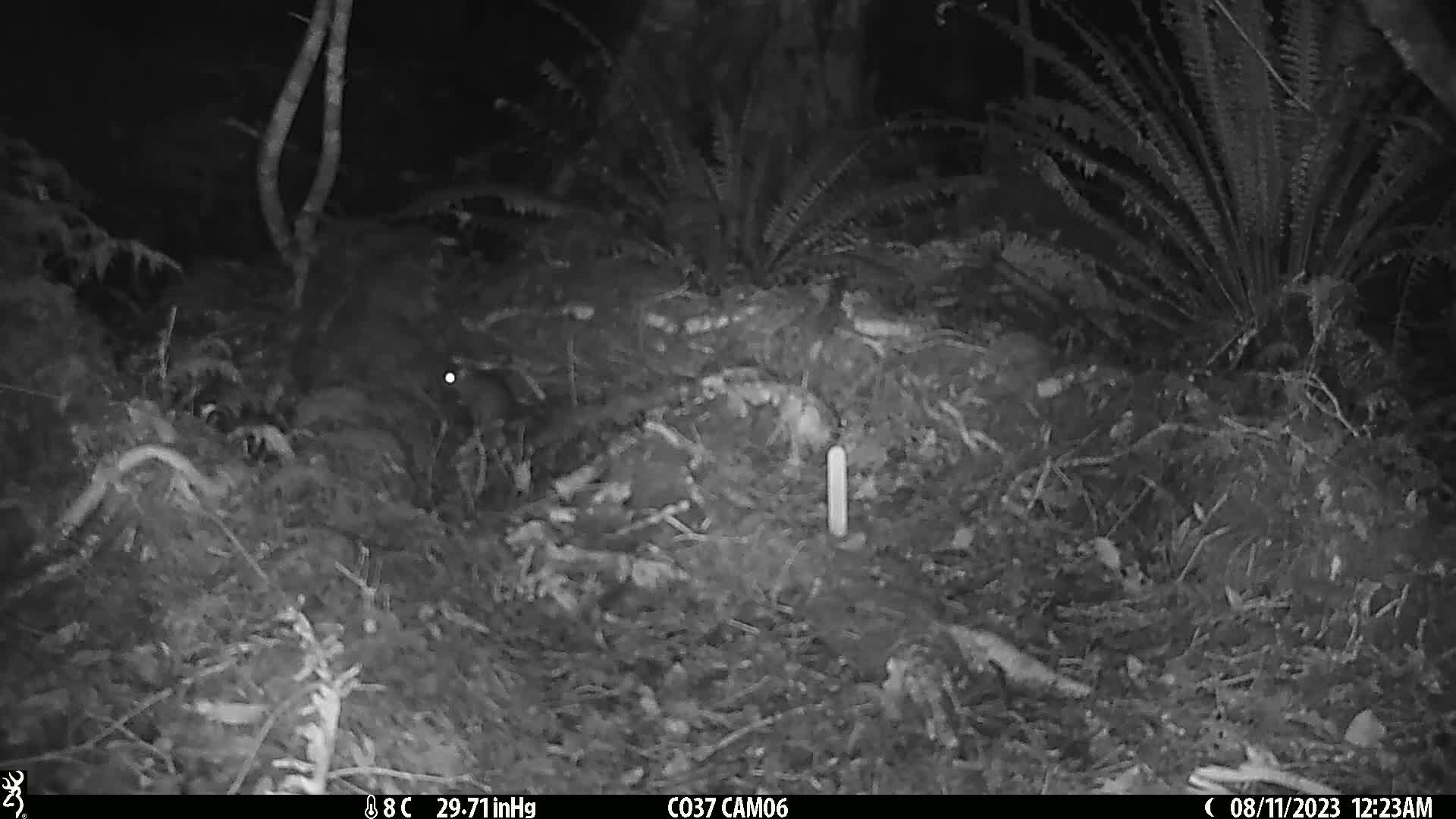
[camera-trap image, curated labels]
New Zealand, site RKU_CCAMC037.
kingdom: Animalia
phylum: Chordata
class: Mammalia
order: Rodentia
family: Muridae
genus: Rattus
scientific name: Rattus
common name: rat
Rat (Rattus).